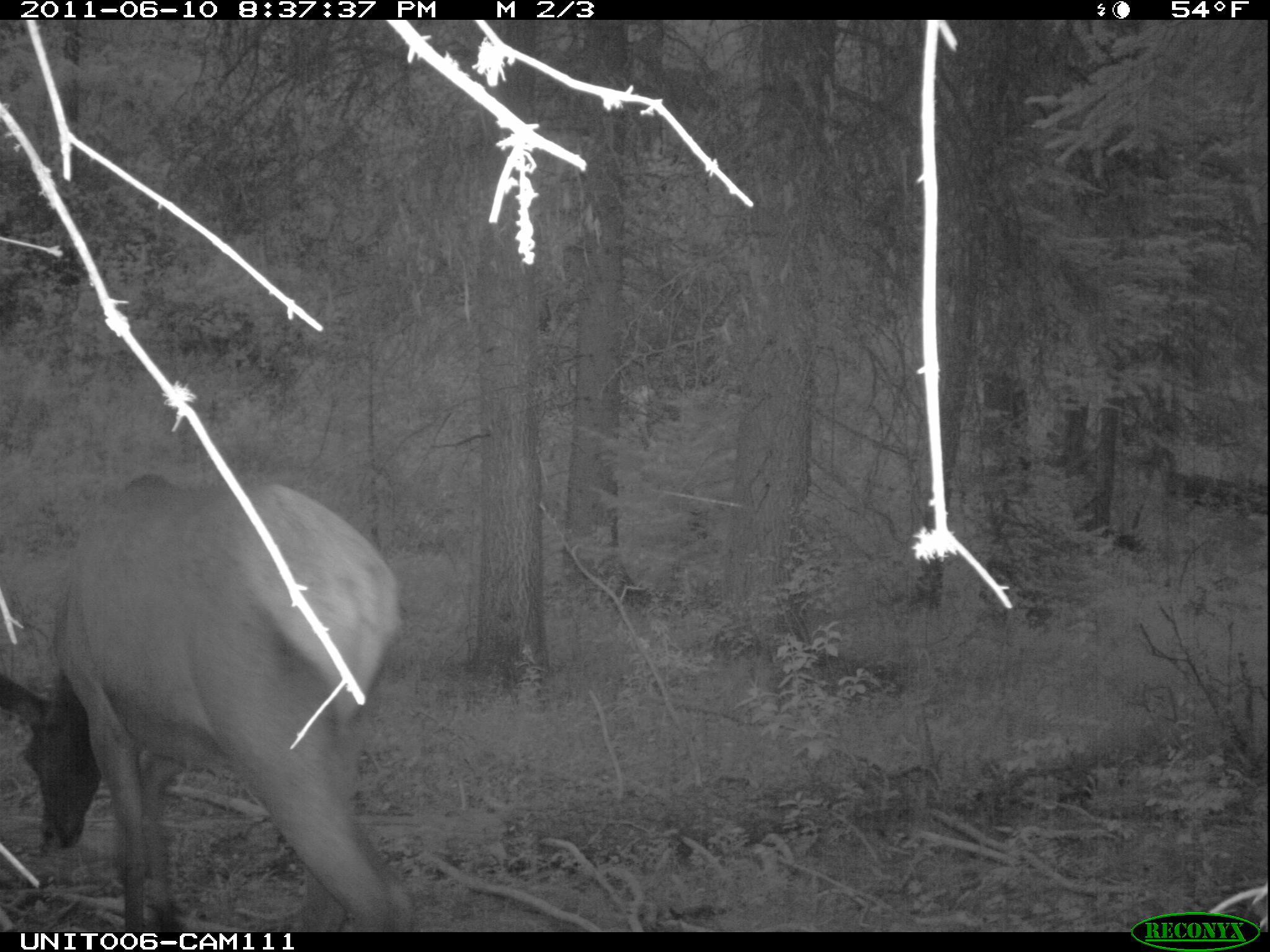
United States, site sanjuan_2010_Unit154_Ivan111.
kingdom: Animalia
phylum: Chordata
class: Mammalia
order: Artiodactyla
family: Cervidae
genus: Cervus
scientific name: Cervus elaphus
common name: red deer